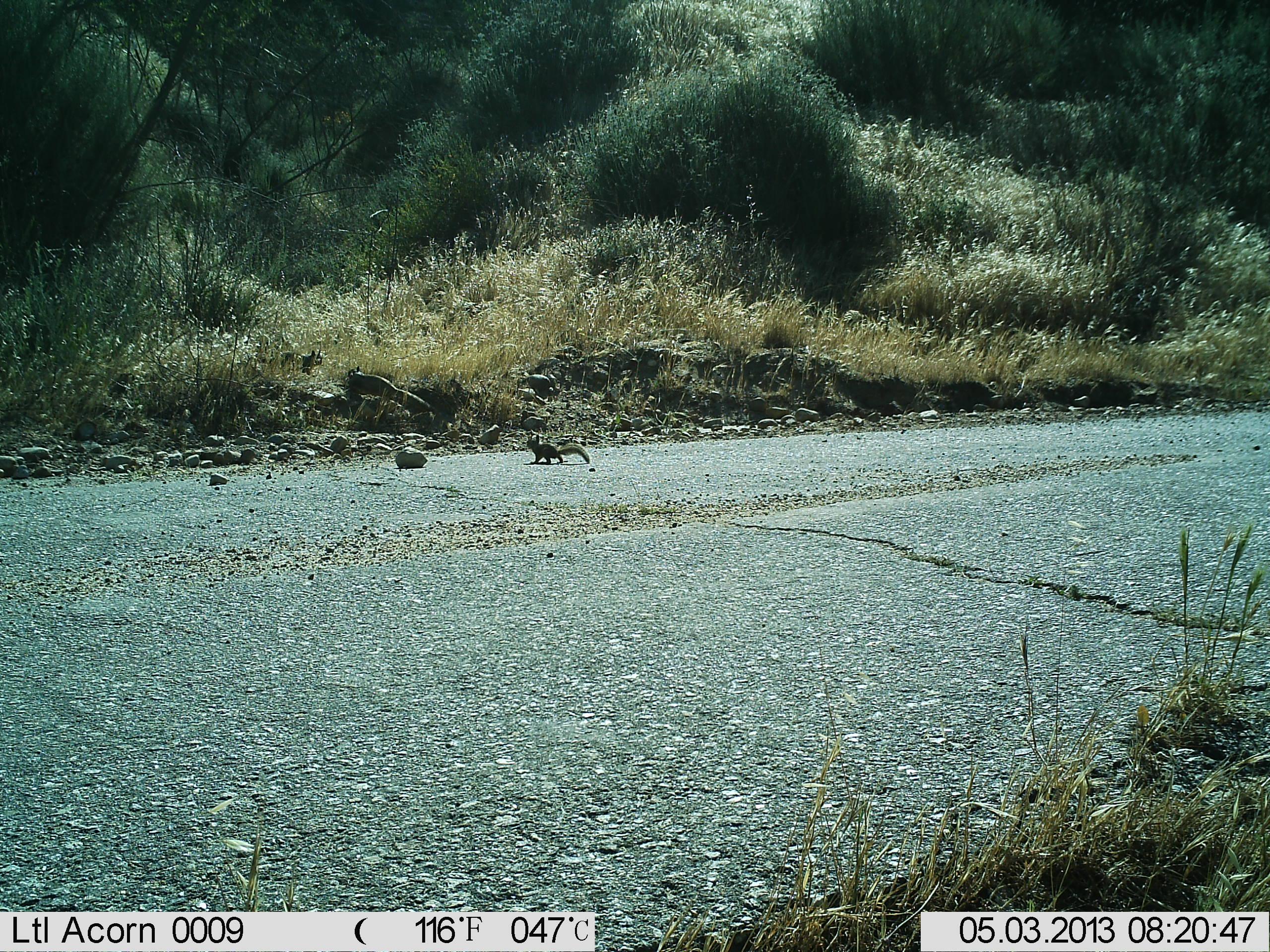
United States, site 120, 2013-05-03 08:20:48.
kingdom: Animalia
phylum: Chordata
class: Mammalia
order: Rodentia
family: Sciuridae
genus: Sciurus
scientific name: Sciurus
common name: squirrel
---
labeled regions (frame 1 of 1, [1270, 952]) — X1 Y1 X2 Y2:
squirrel: 525 433 595 468